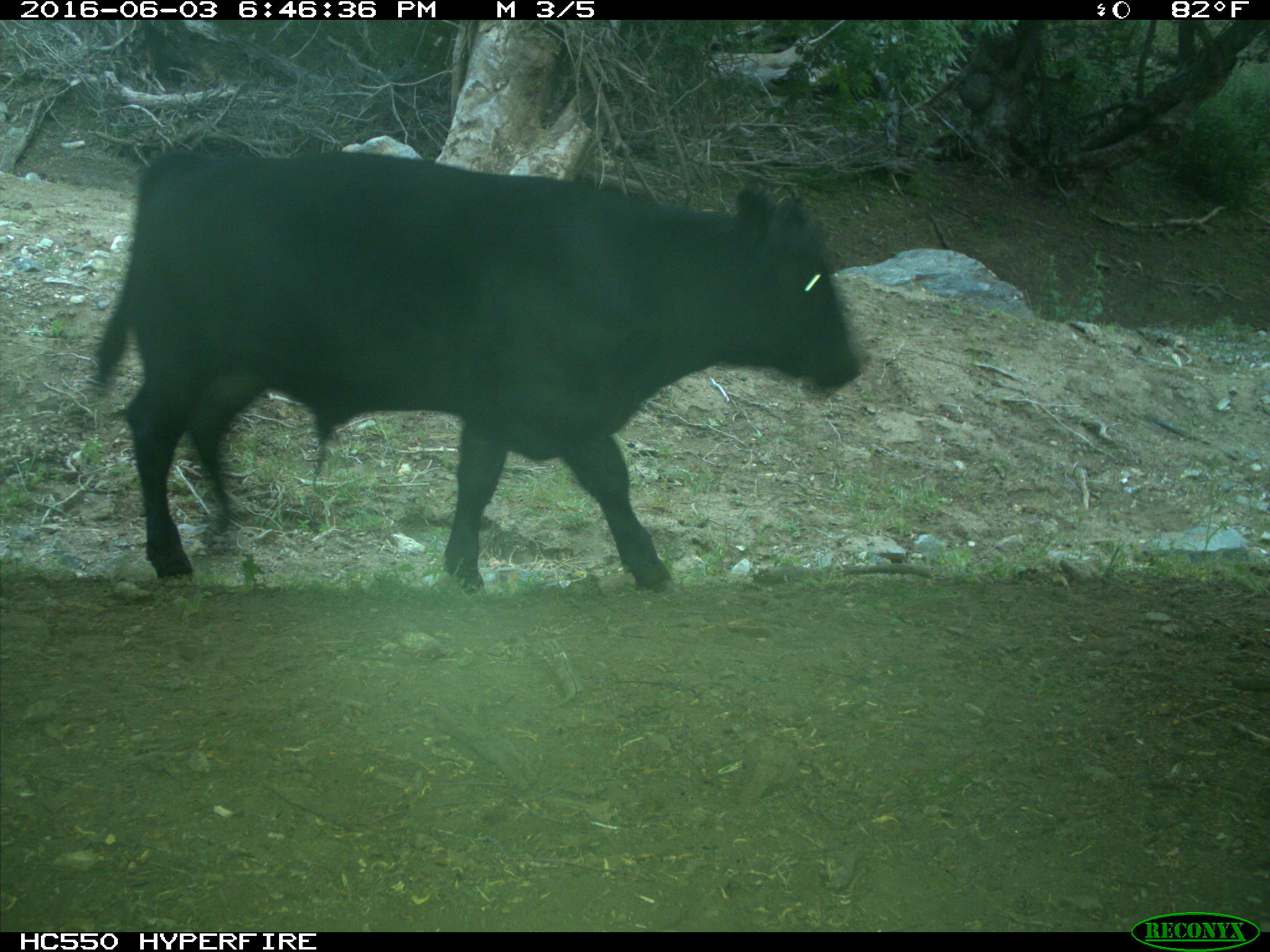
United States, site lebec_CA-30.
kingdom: Animalia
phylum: Chordata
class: Mammalia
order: Artiodactyla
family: Bovidae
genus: Bos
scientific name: Bos taurus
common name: domestic cow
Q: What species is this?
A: Bos taurus (domestic cow).